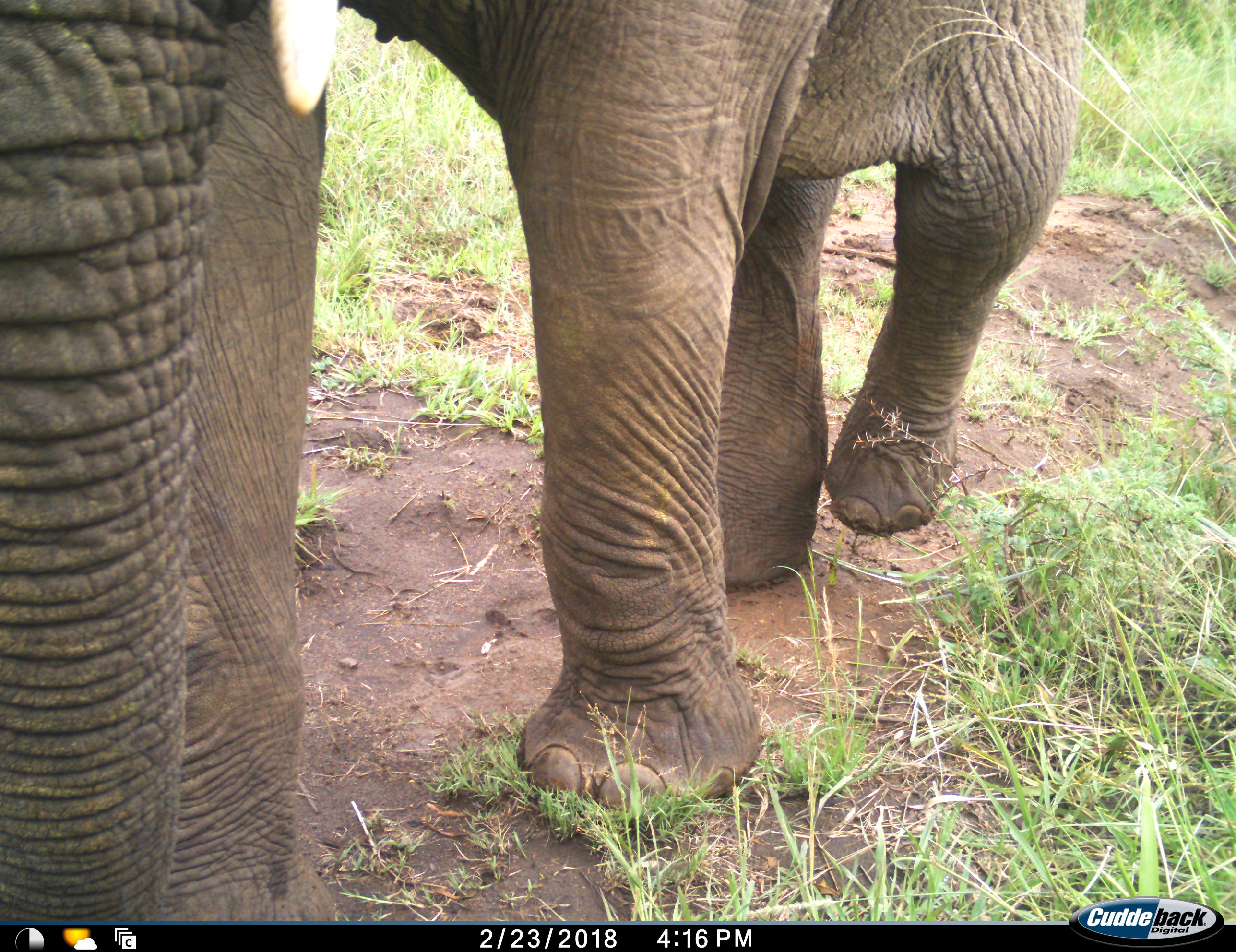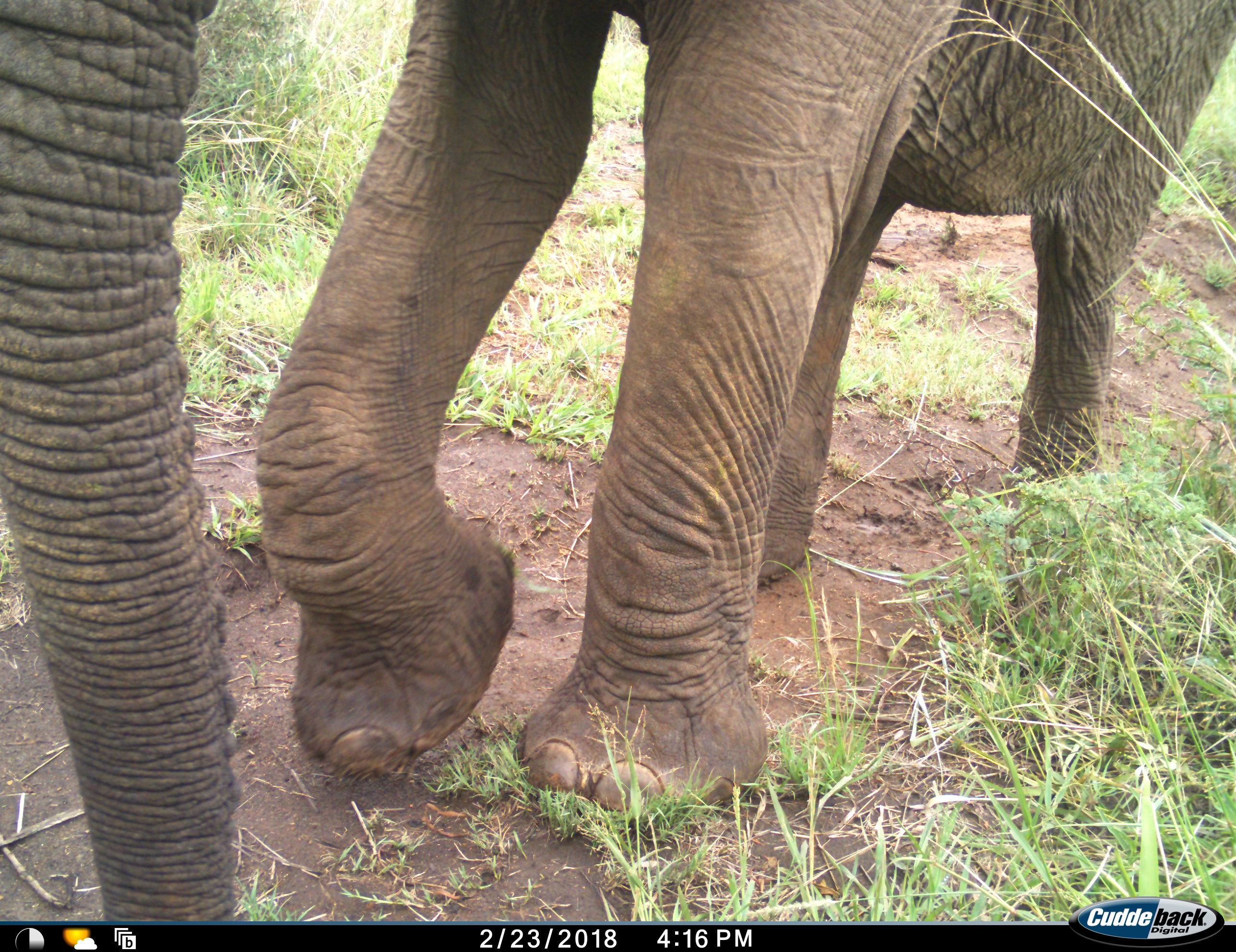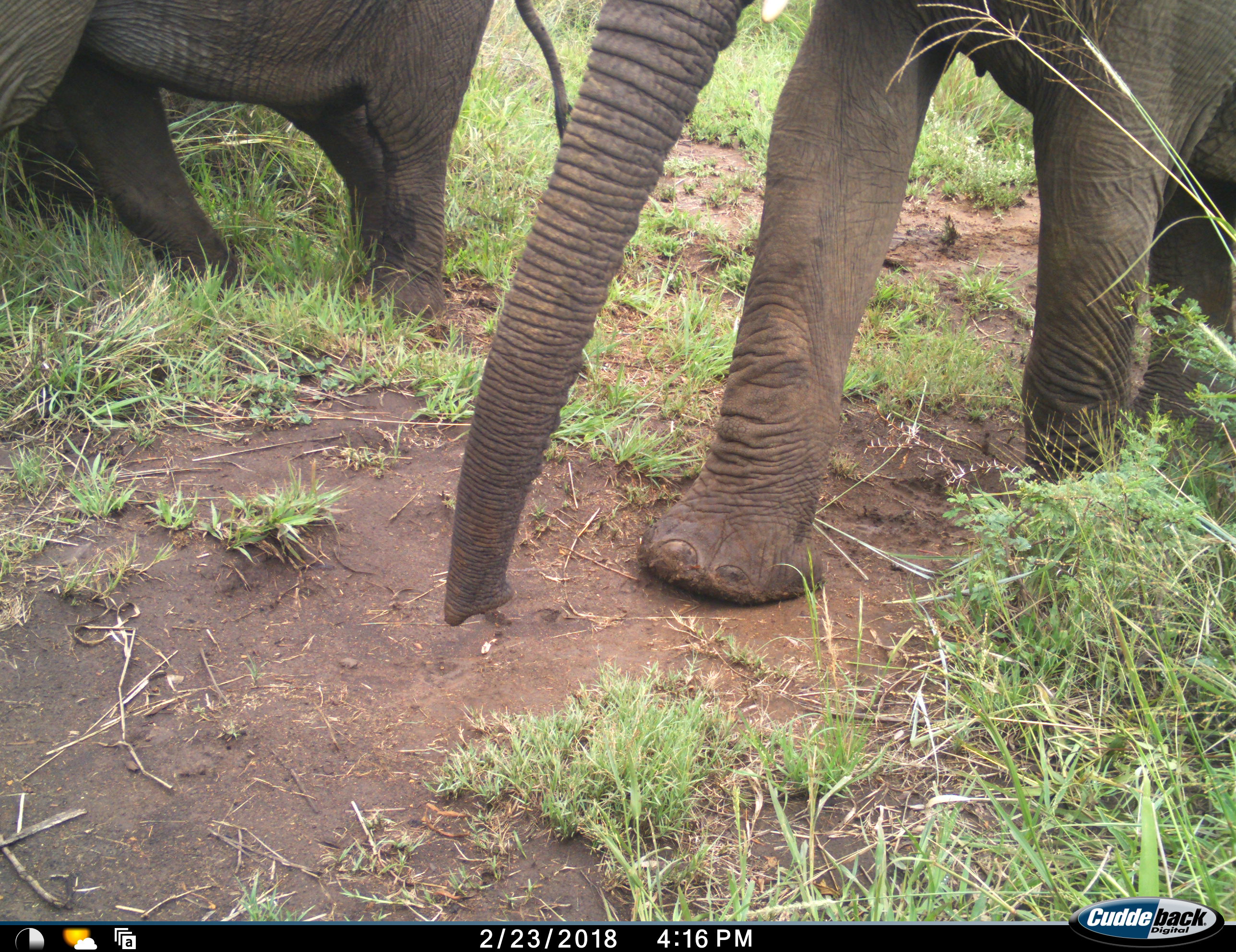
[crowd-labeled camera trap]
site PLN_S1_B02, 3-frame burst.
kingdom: Animalia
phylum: Chordata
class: Mammalia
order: Proboscidea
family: Elephantidae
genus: Loxodonta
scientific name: Loxodonta africana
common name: african bush elephant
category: elephant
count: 2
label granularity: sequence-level